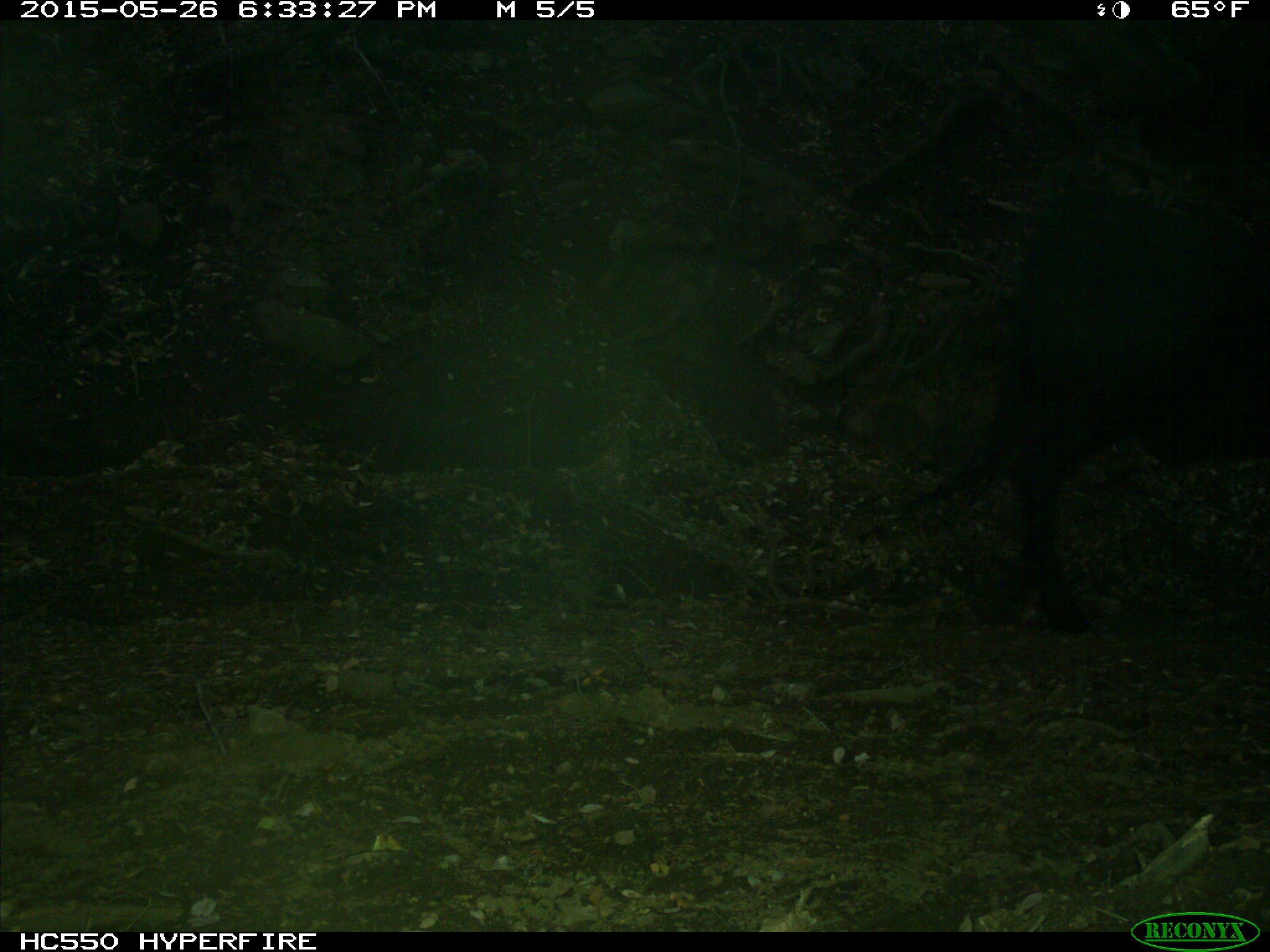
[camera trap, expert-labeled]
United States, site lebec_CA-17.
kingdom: Animalia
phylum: Chordata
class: Mammalia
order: Artiodactyla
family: Bovidae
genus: Bos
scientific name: Bos taurus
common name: domestic cow